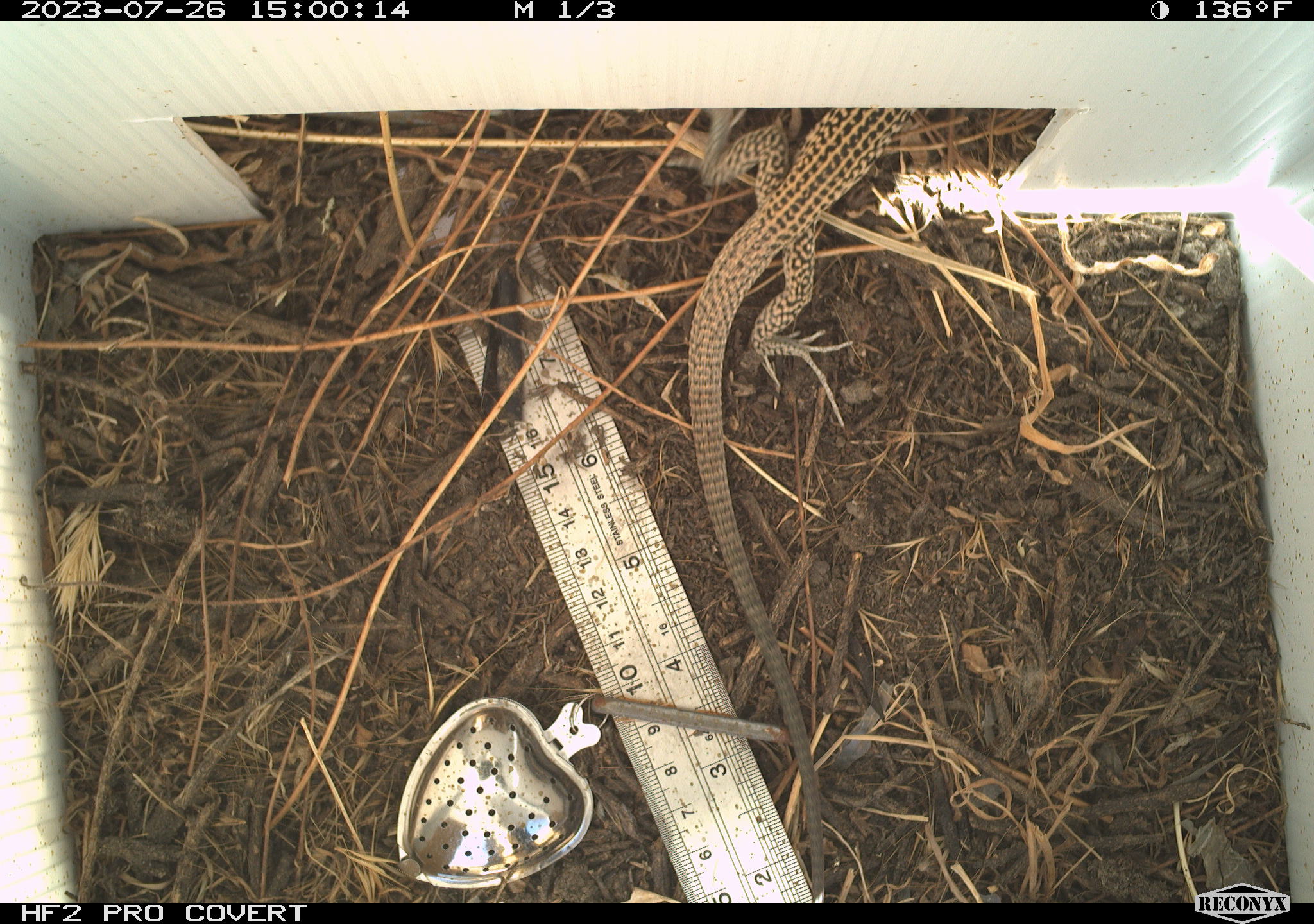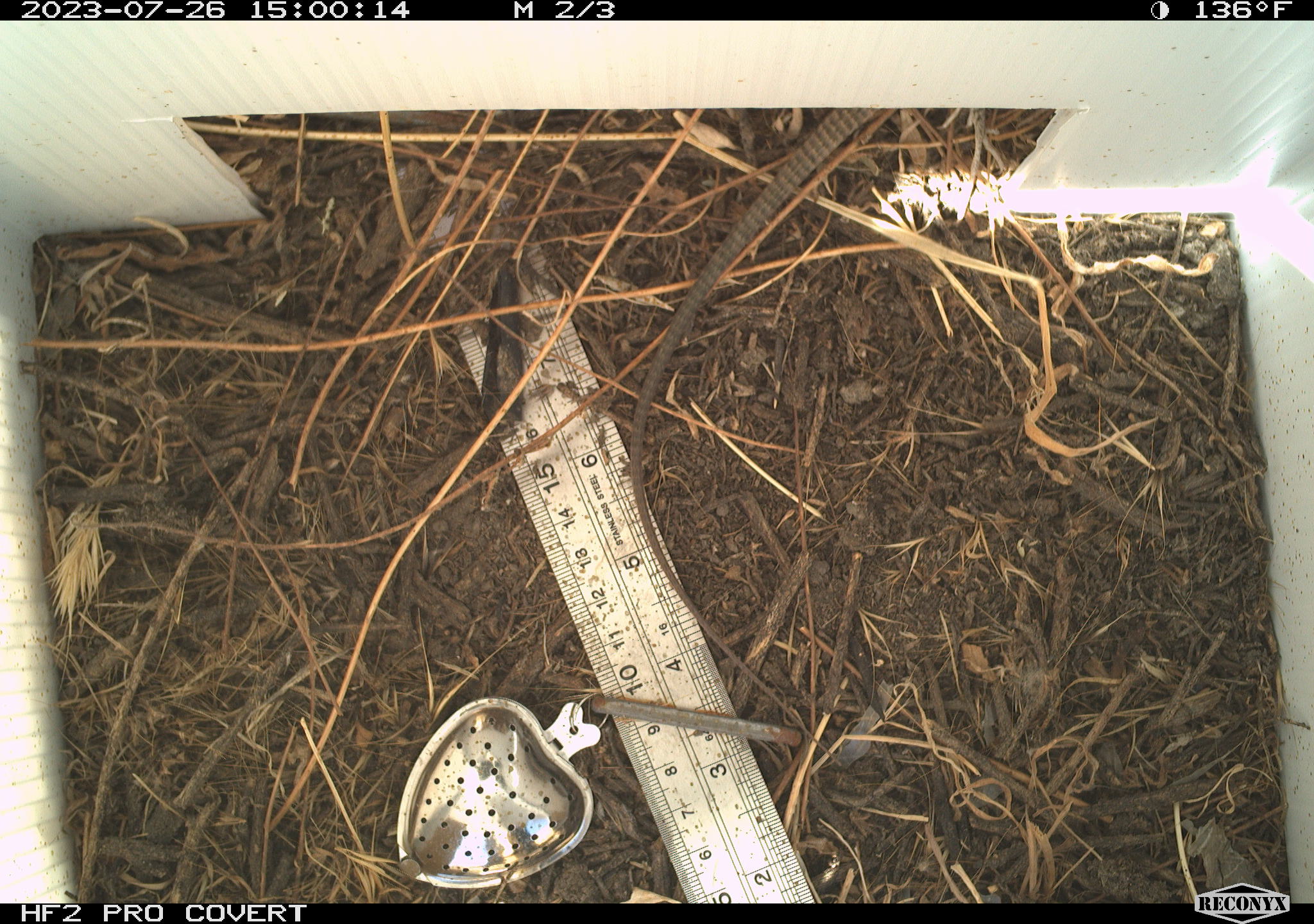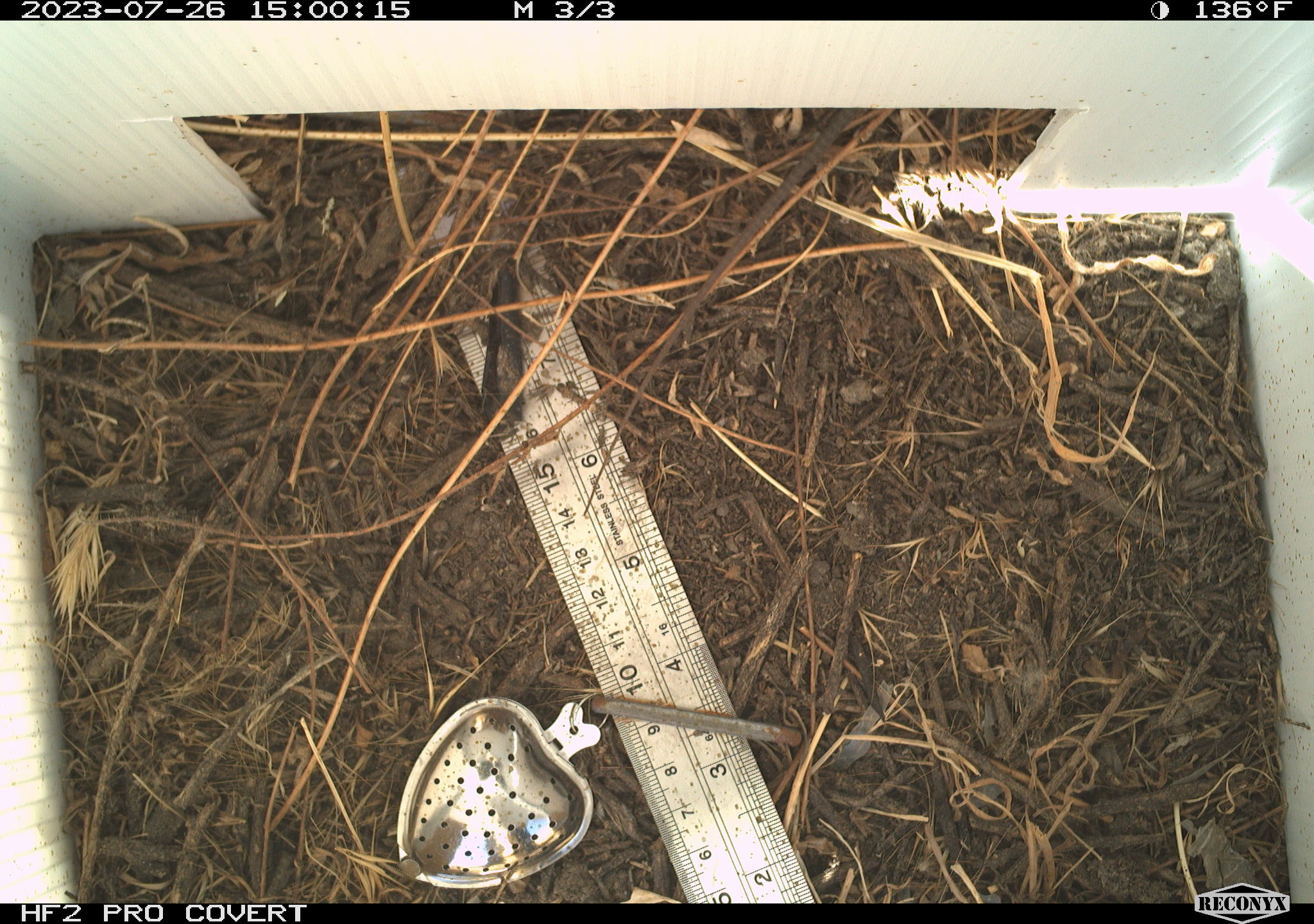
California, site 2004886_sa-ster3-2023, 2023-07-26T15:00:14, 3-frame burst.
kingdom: Animalia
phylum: Chordata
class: Reptilia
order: Squamata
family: Teiidae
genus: Aspidoscelis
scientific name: Aspidoscelis tigris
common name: western whiptail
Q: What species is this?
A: Western whiptail (Aspidoscelis tigris).